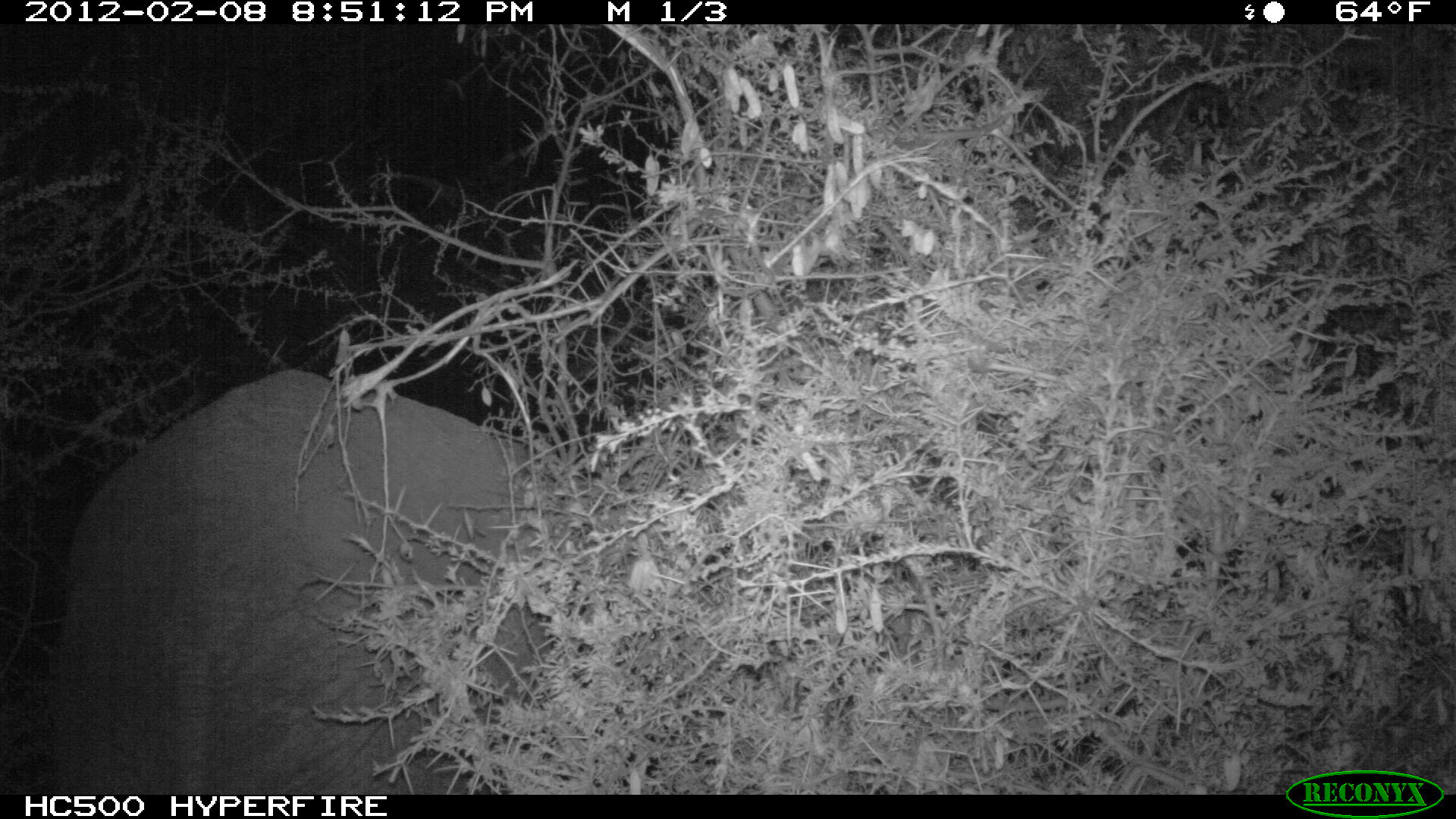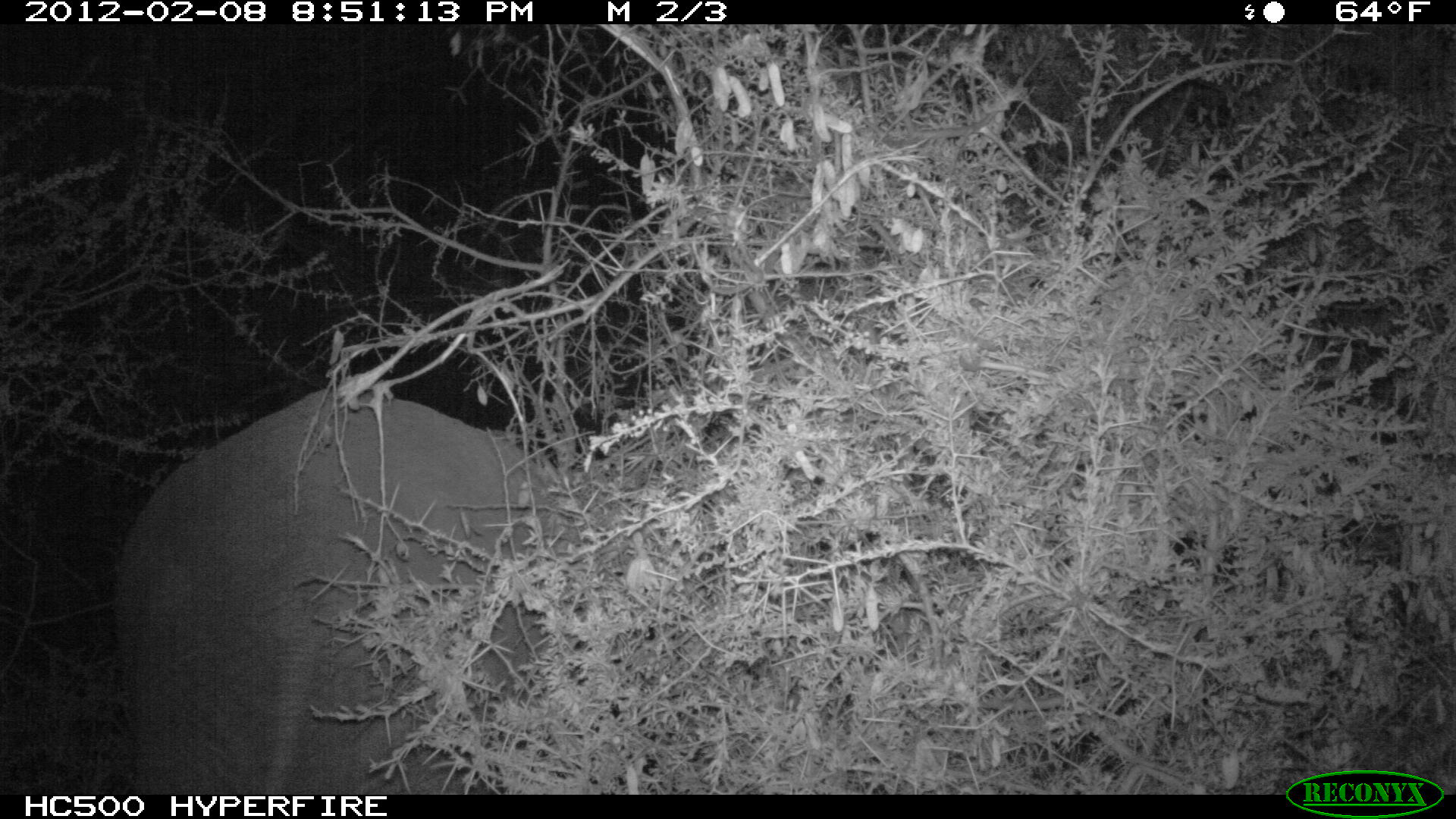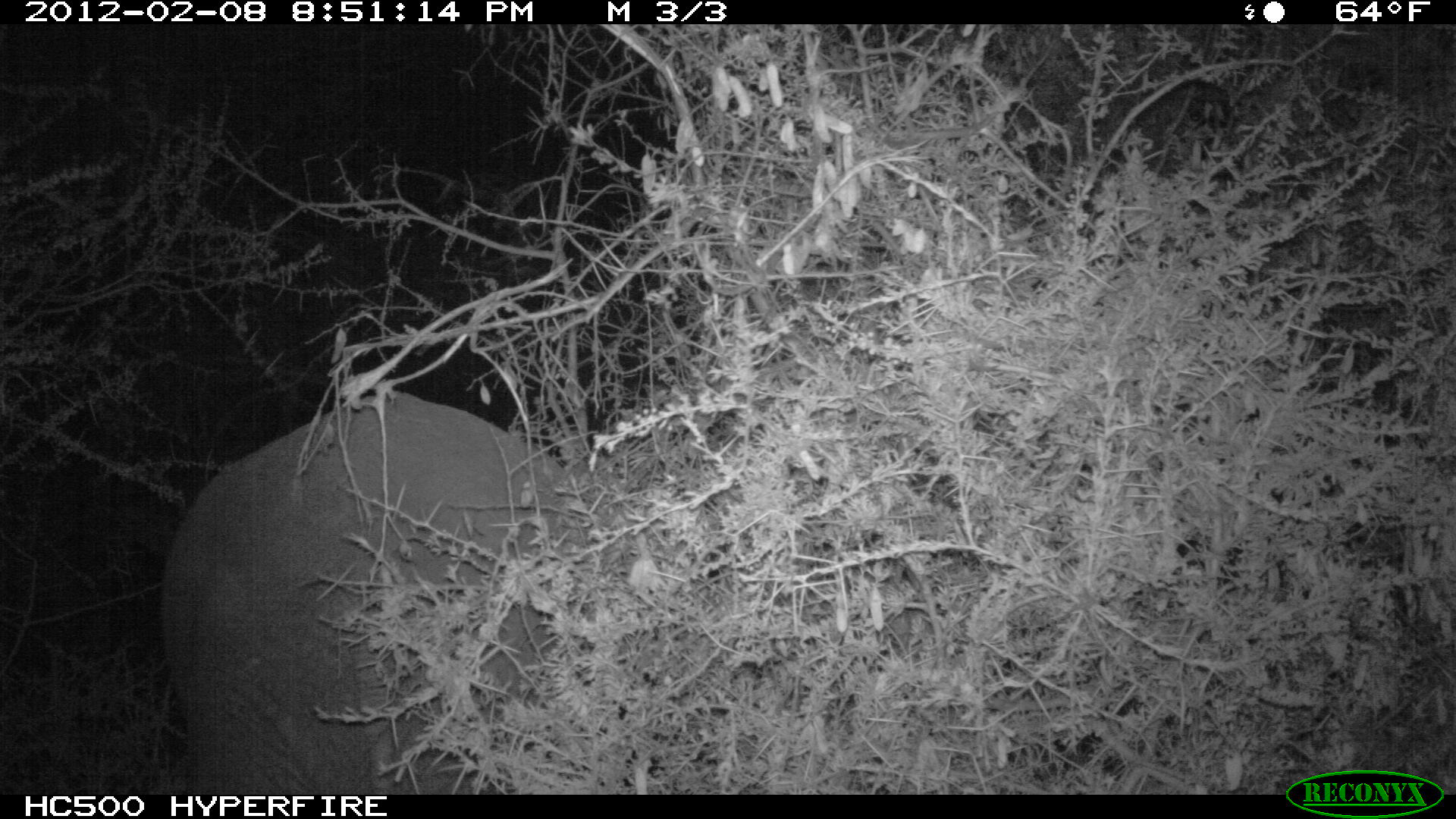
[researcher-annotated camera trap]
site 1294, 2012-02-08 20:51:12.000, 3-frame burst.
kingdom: Animalia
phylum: Chordata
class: Mammalia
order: Proboscidea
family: Elephantidae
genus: Loxodonta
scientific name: Loxodonta africana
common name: african bush elephant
Loxodonta africana (african bush elephant), count 1.